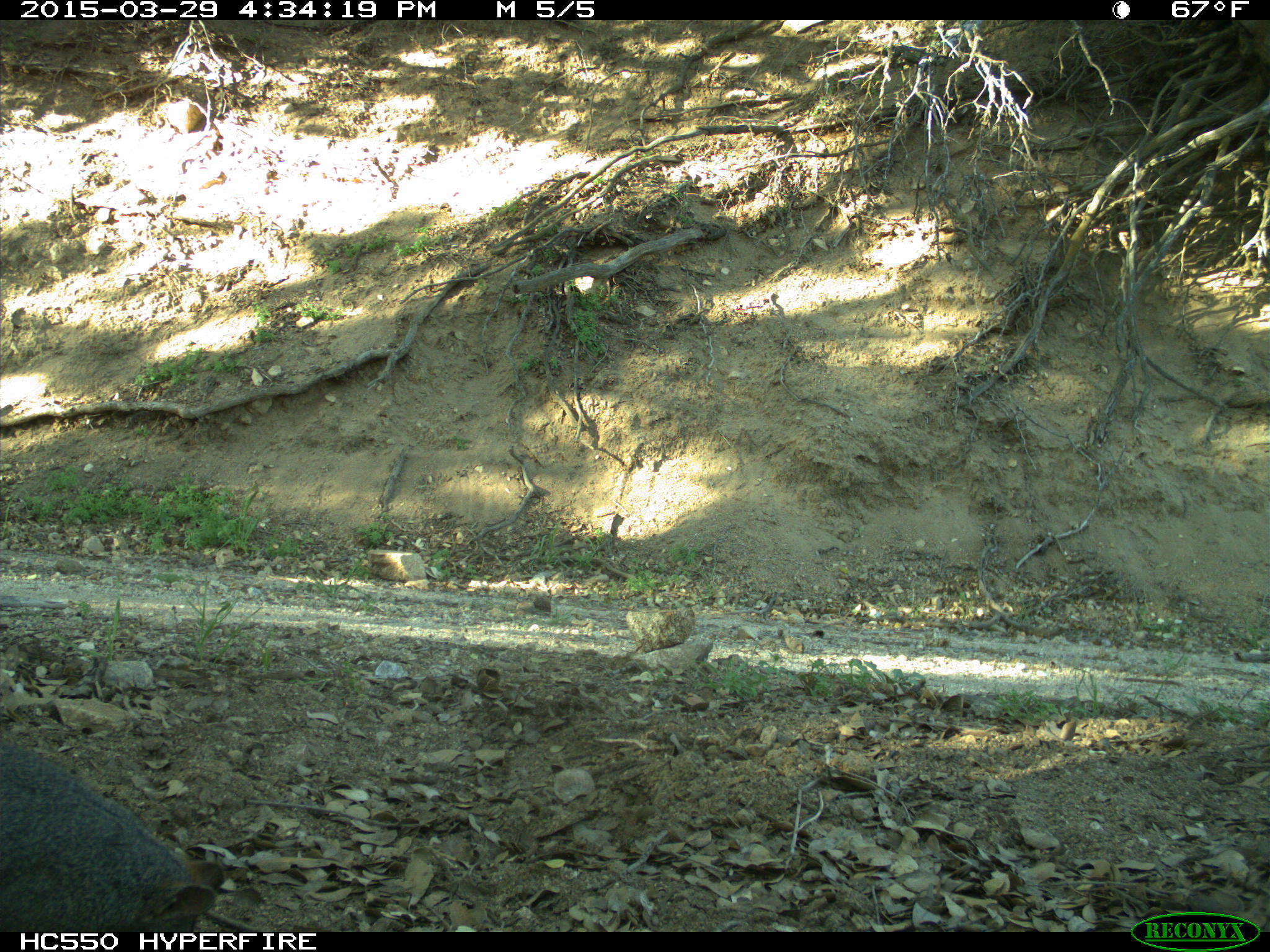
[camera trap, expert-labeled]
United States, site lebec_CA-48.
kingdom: Animalia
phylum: Chordata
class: Mammalia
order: Rodentia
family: Sciuridae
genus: Sciurus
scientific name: Sciurus carolinensis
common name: eastern gray squirrel